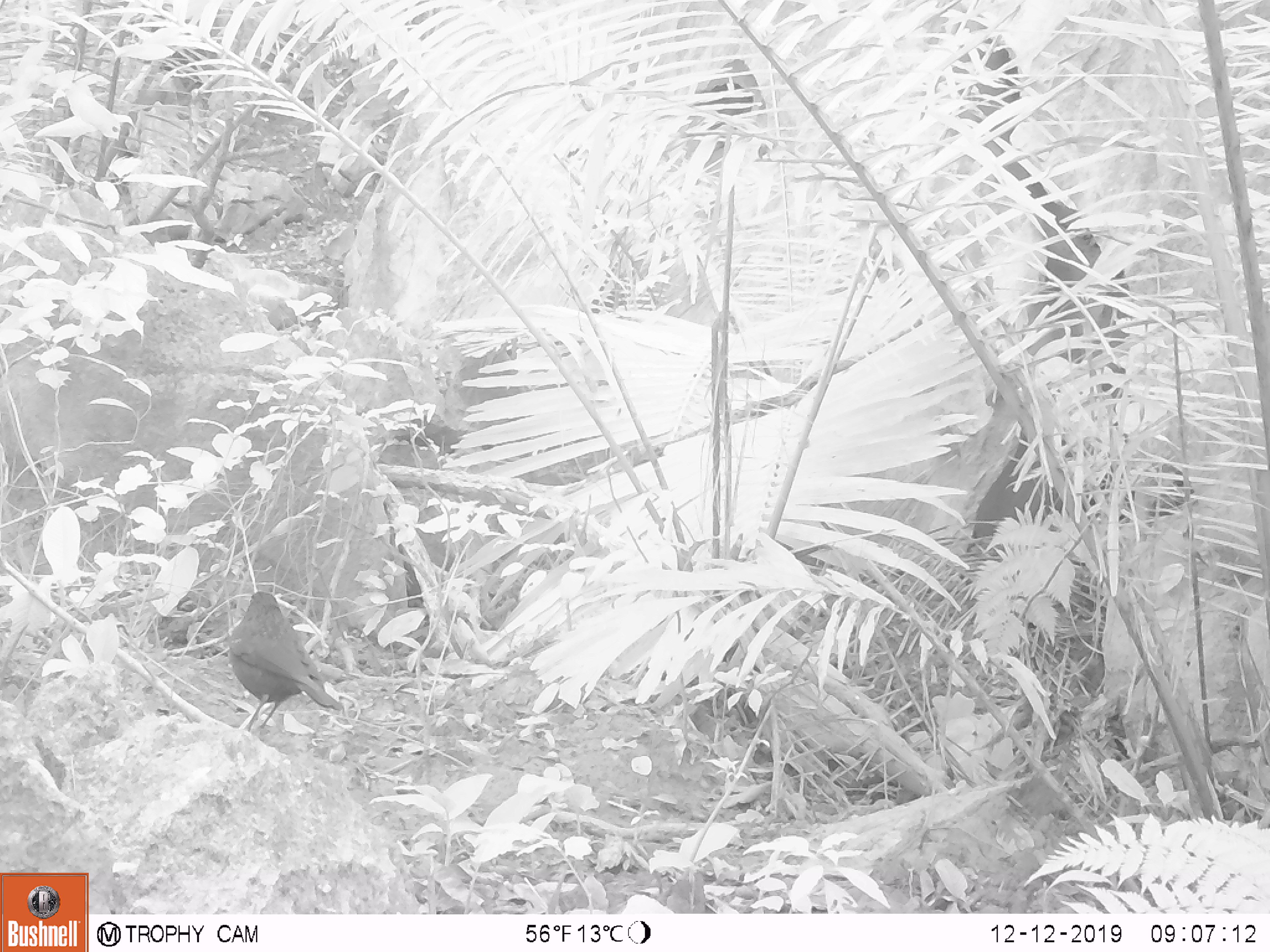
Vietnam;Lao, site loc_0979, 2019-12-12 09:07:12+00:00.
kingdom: Animalia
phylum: Chordata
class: Aves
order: Passeriformes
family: Muscicapidae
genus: Myophonus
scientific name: Myophonus caeruleus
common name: blue whistling thrush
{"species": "blue whistling thrush (Myophonus caeruleus)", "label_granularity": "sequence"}